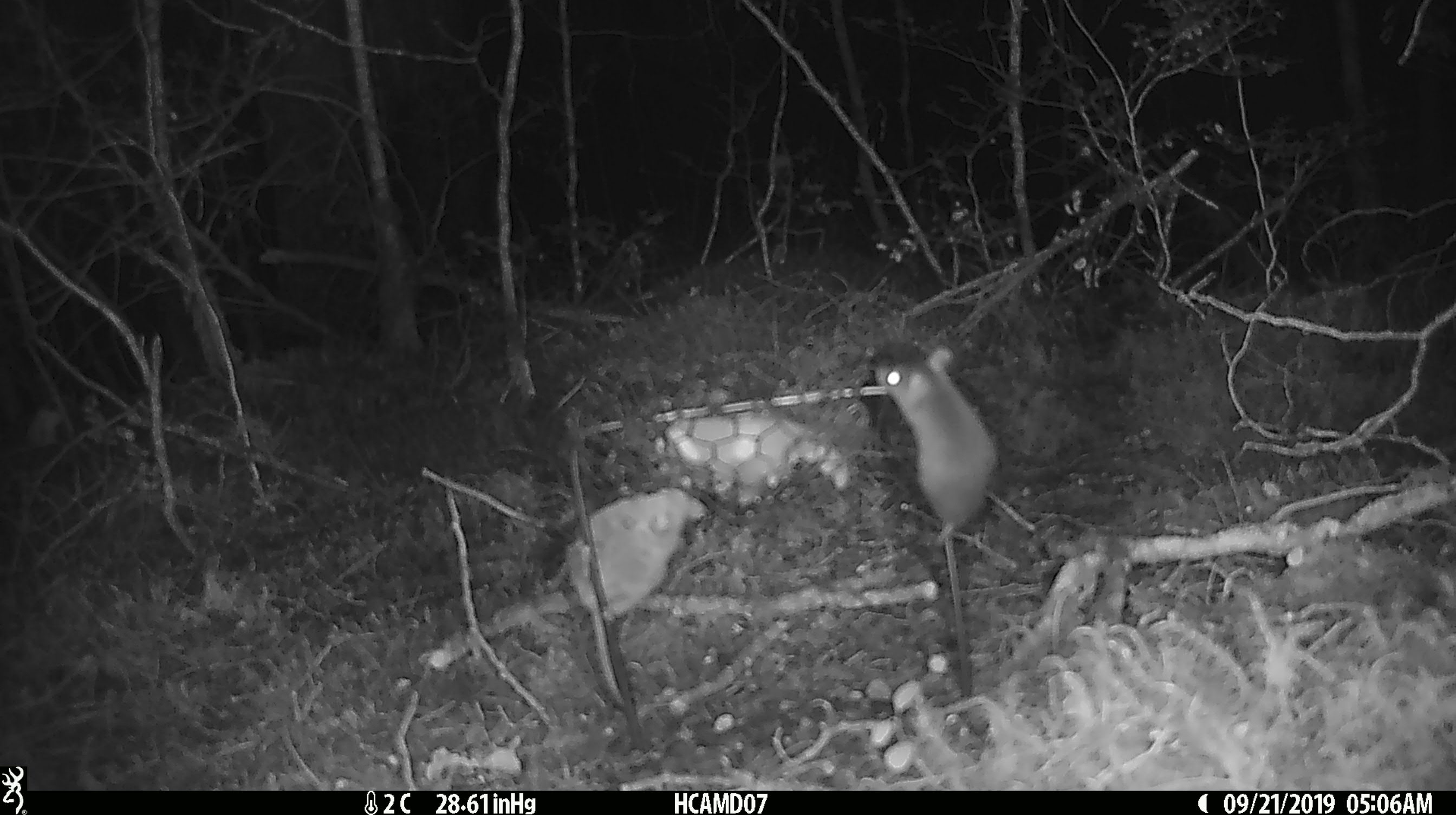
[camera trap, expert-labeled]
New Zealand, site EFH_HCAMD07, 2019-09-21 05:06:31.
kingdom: Animalia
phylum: Chordata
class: Mammalia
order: Rodentia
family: Muridae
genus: Mus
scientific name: Mus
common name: mouse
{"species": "mouse (Mus)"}